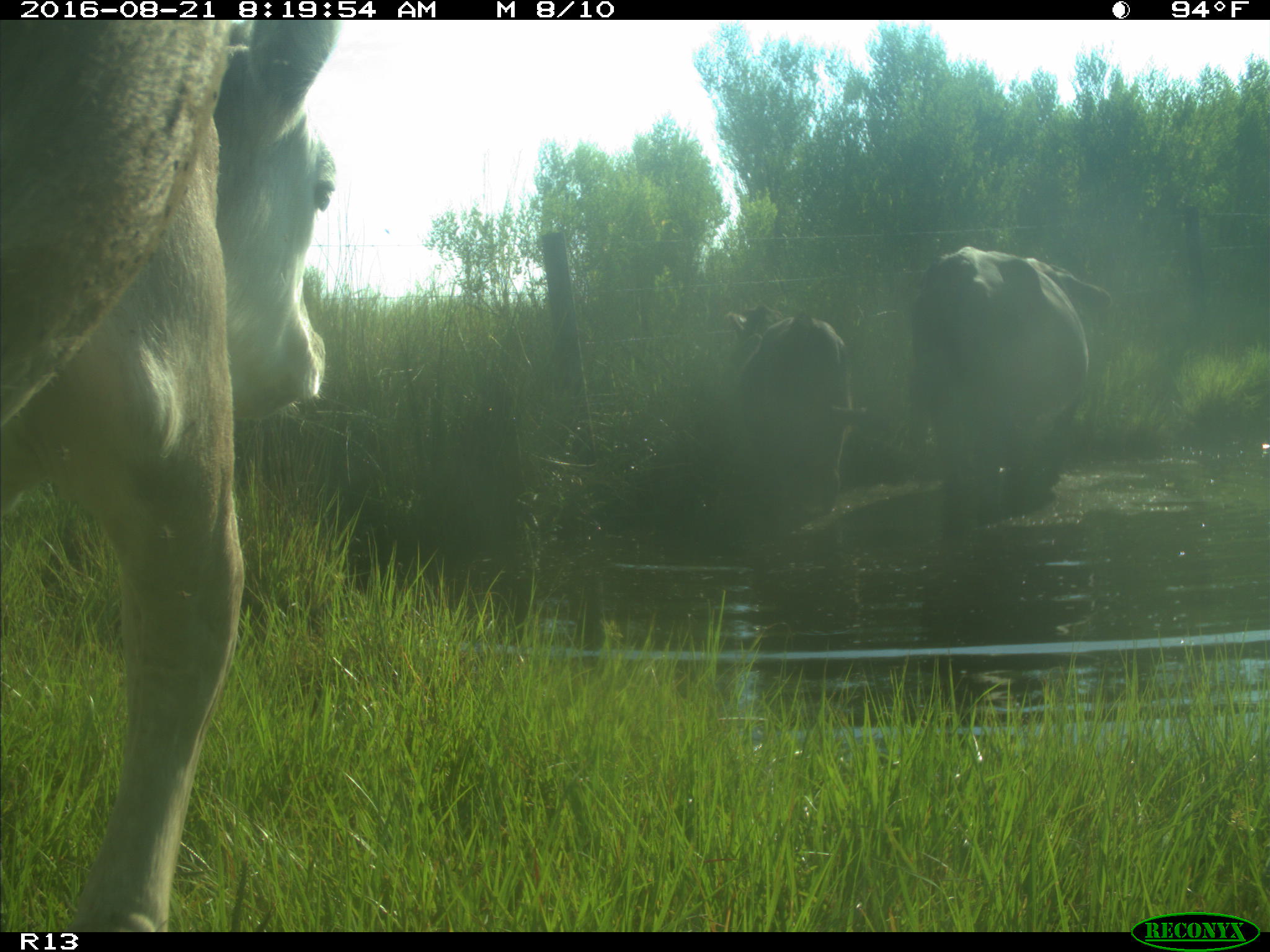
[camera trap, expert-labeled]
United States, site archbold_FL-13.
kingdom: Animalia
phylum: Chordata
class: Mammalia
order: Artiodactyla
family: Bovidae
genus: Bos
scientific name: Bos taurus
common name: domestic cow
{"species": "Bos taurus (domestic cow)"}